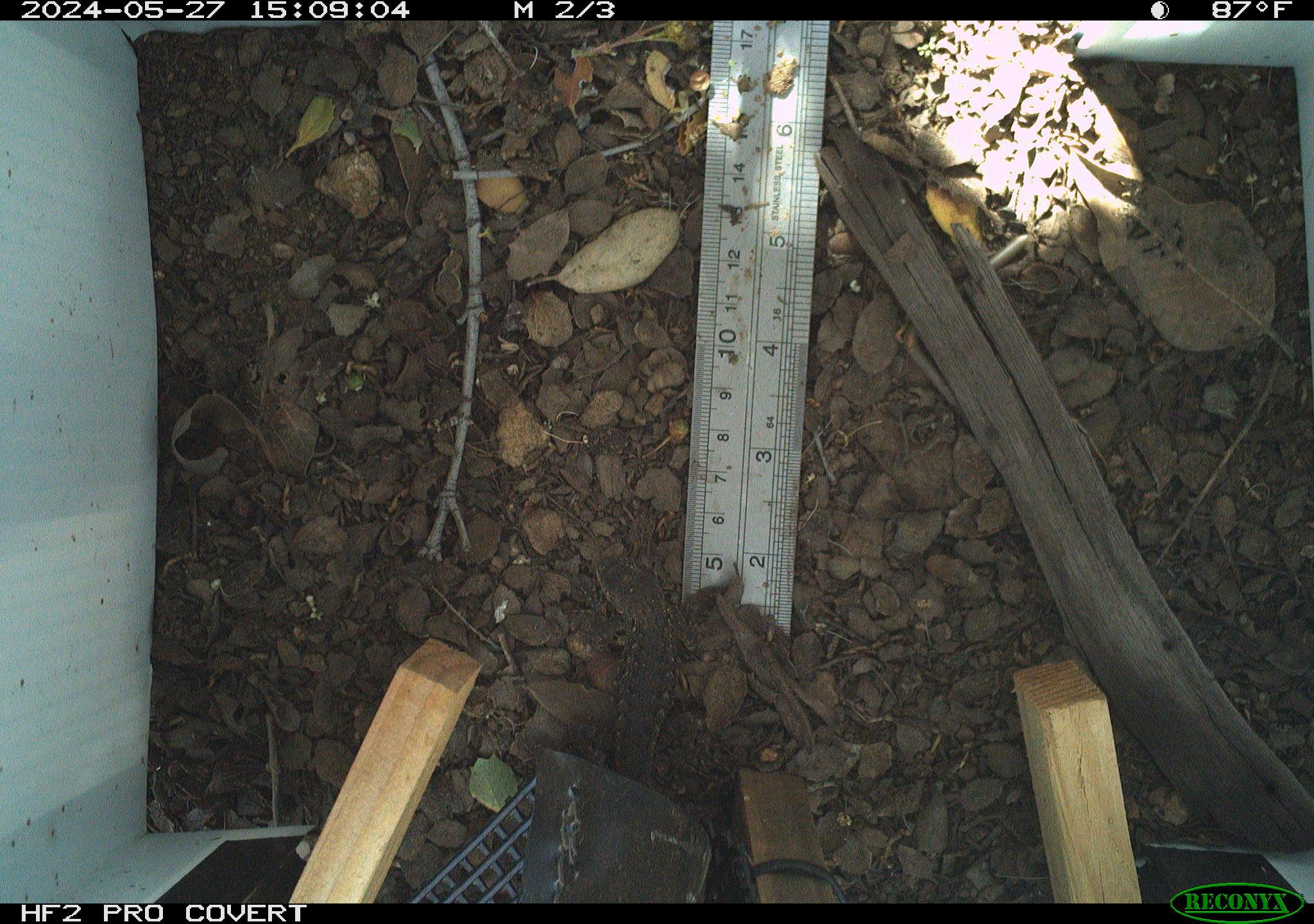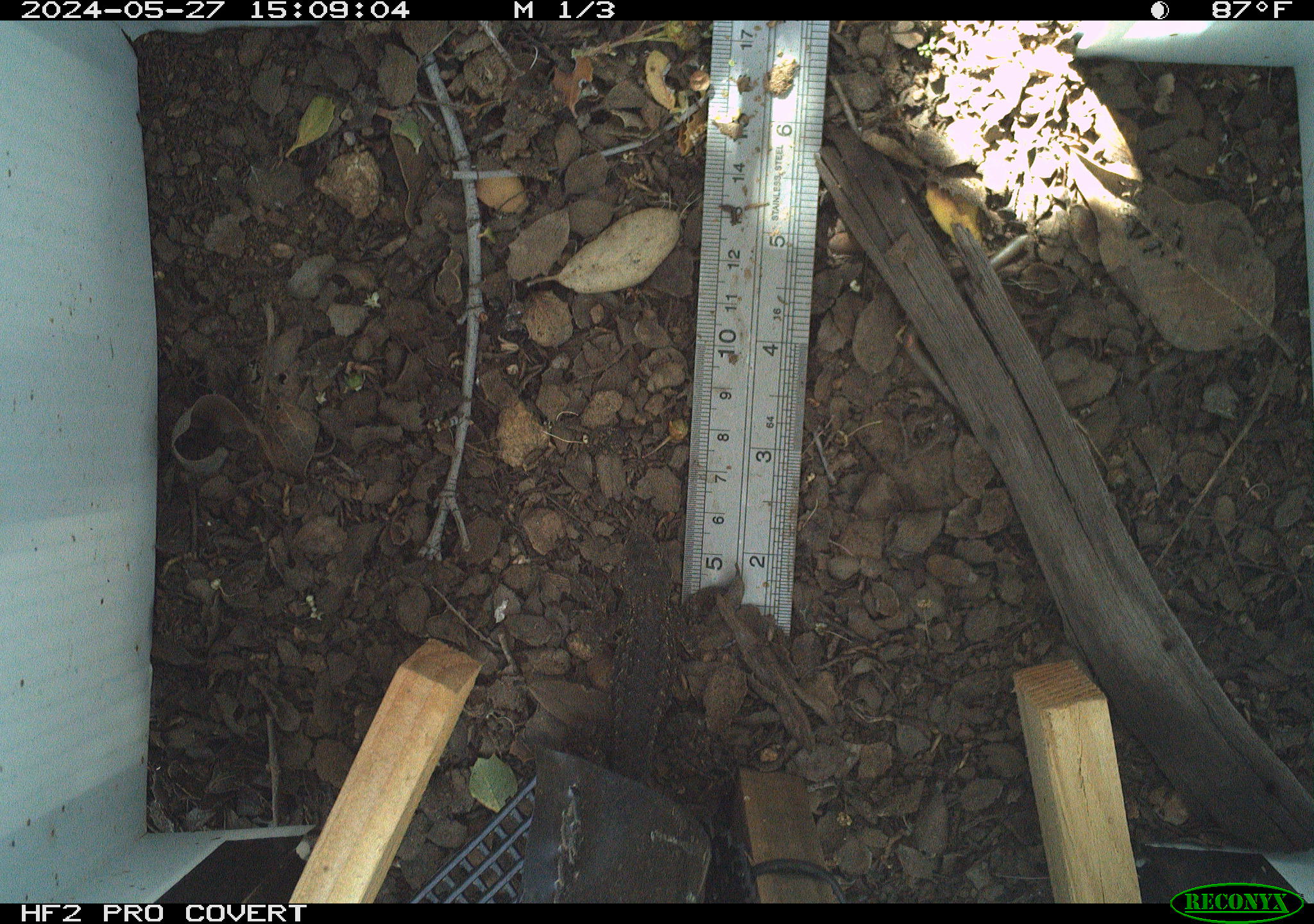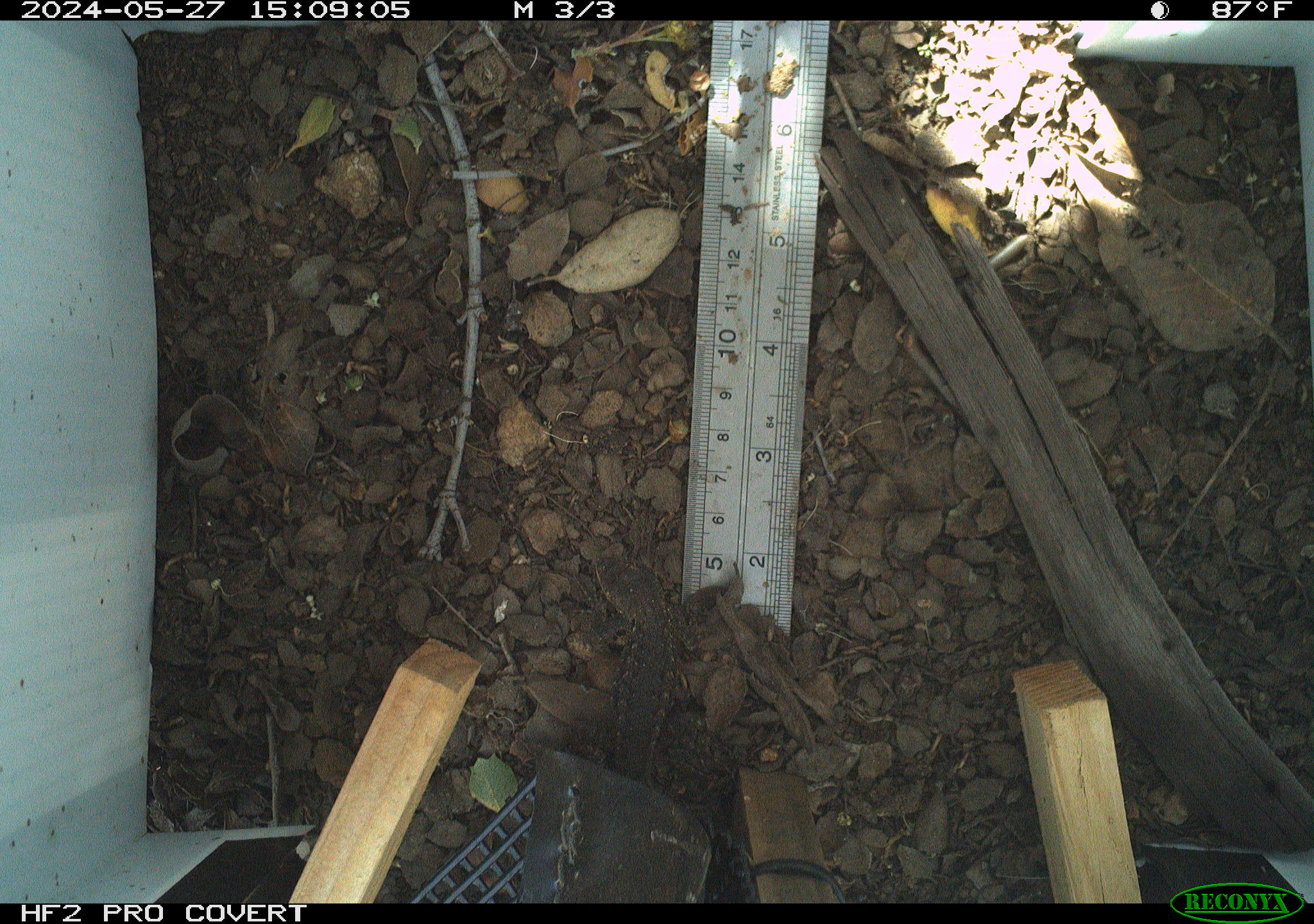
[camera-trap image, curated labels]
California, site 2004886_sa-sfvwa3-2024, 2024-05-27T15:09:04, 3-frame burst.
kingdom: Animalia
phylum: Chordata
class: Reptilia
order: Squamata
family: Phrynosomatidae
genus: Sceloporus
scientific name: Sceloporus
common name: spiny lizards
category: sceloporus species